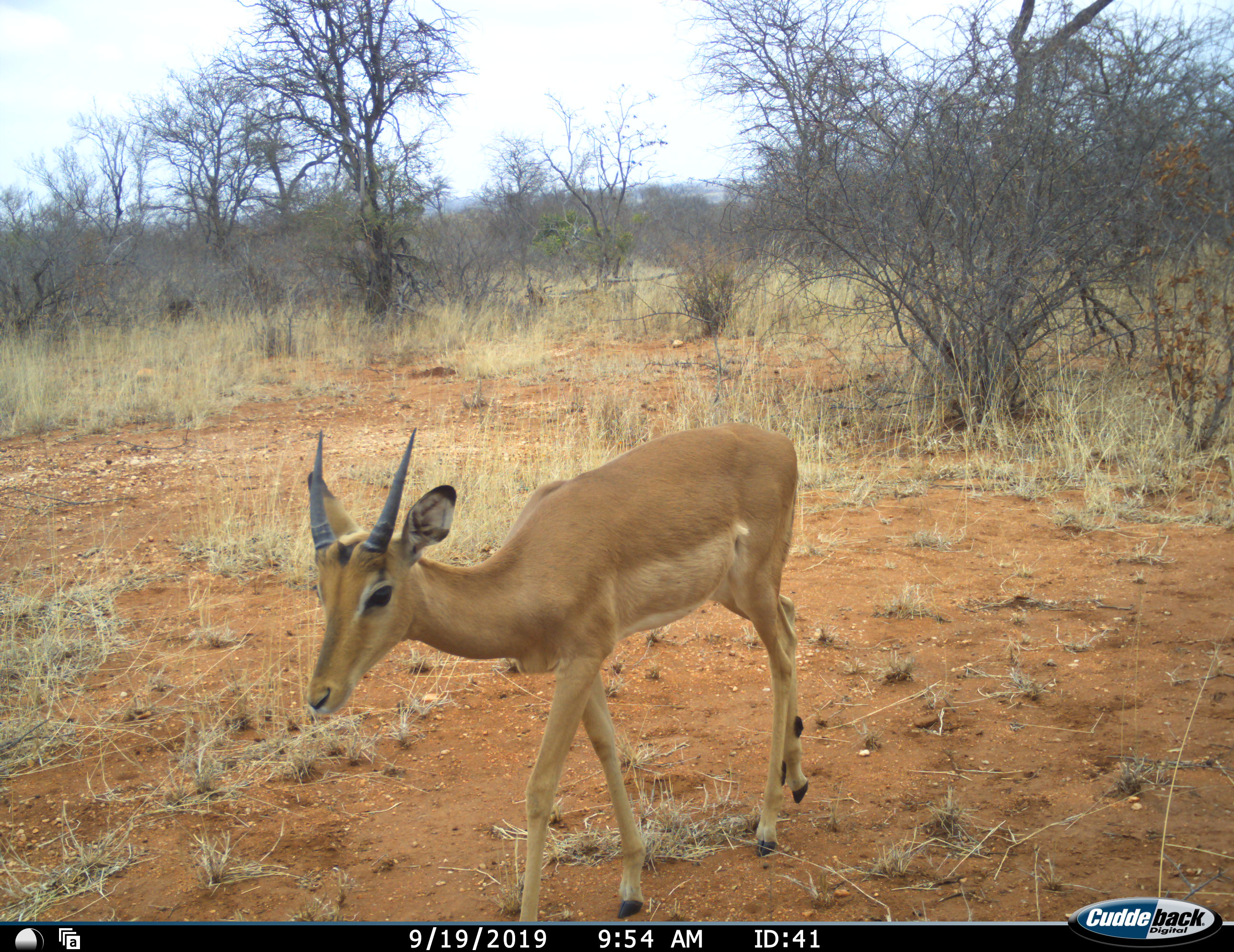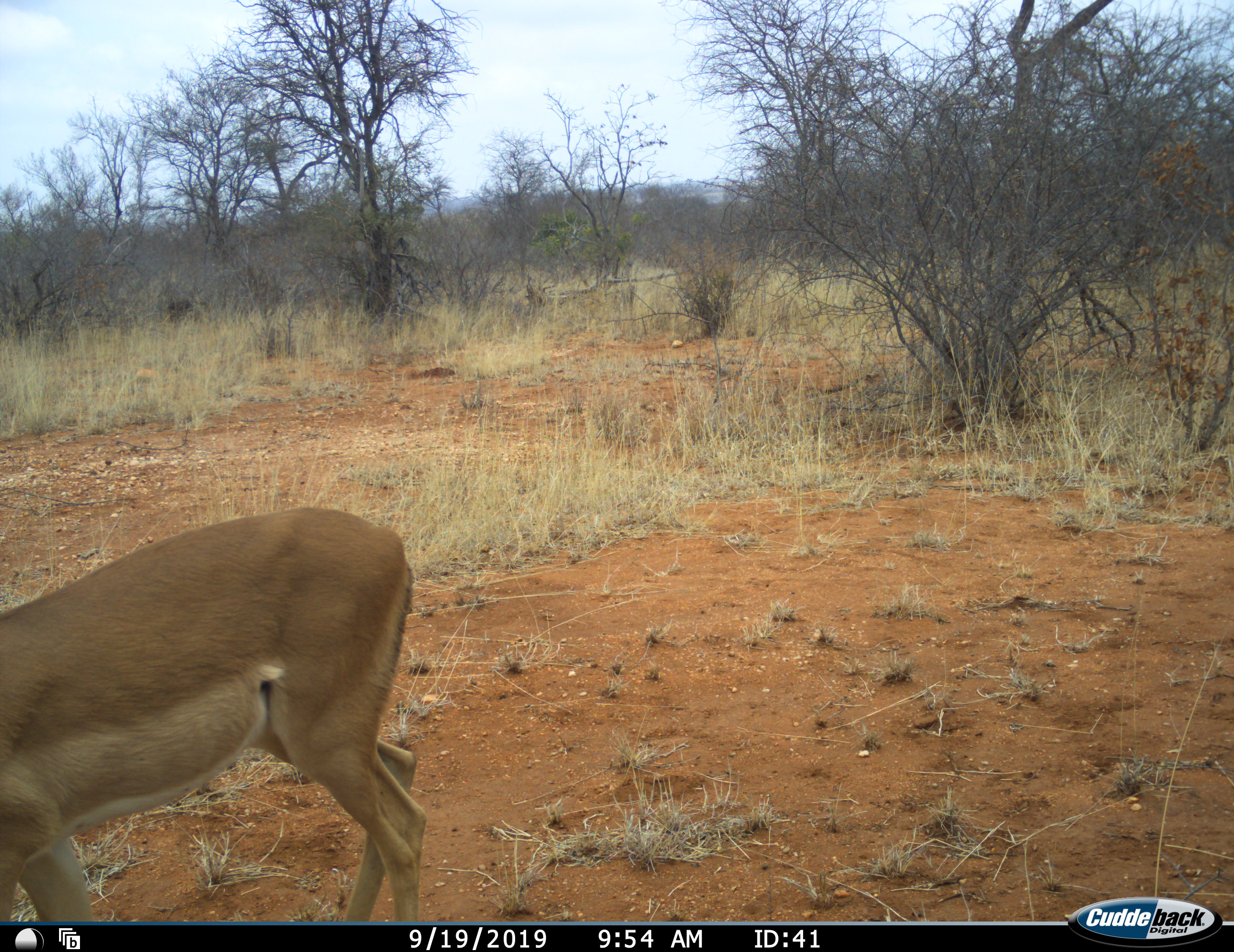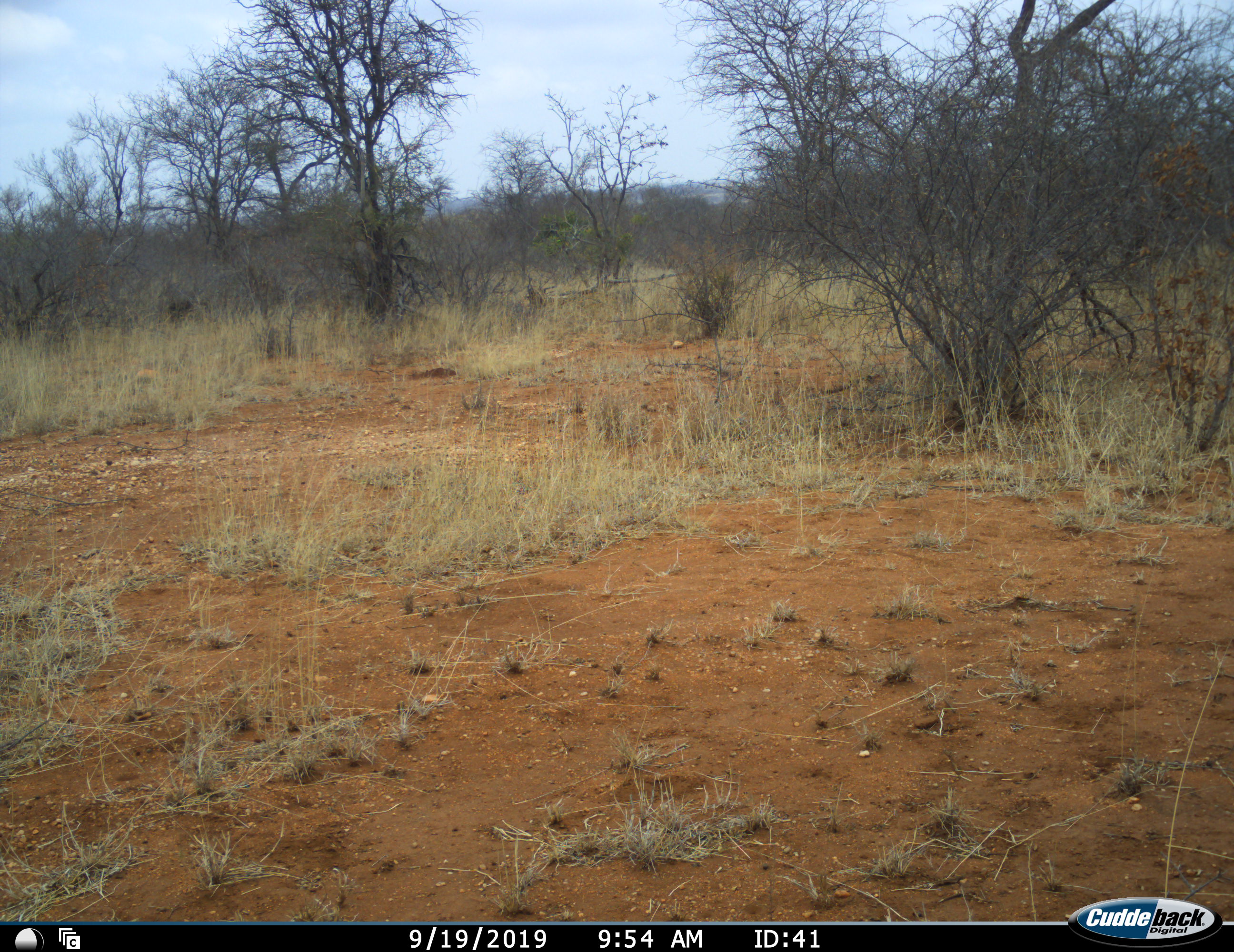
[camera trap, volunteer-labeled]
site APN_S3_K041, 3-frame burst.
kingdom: Animalia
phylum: Chordata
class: Mammalia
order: Artiodactyla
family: Bovidae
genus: Aepyceros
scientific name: Aepyceros melampus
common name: impala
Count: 1.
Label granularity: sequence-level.